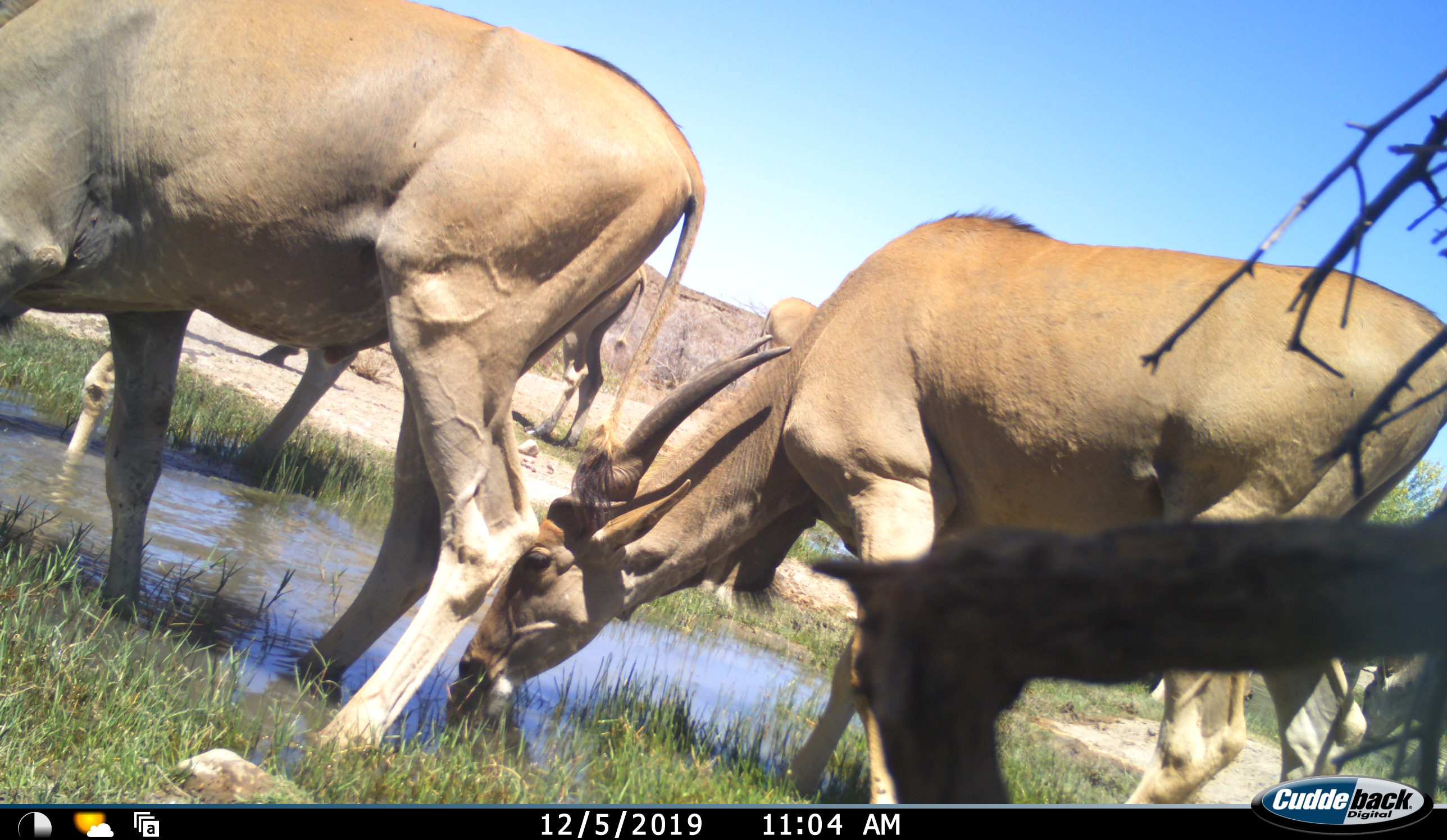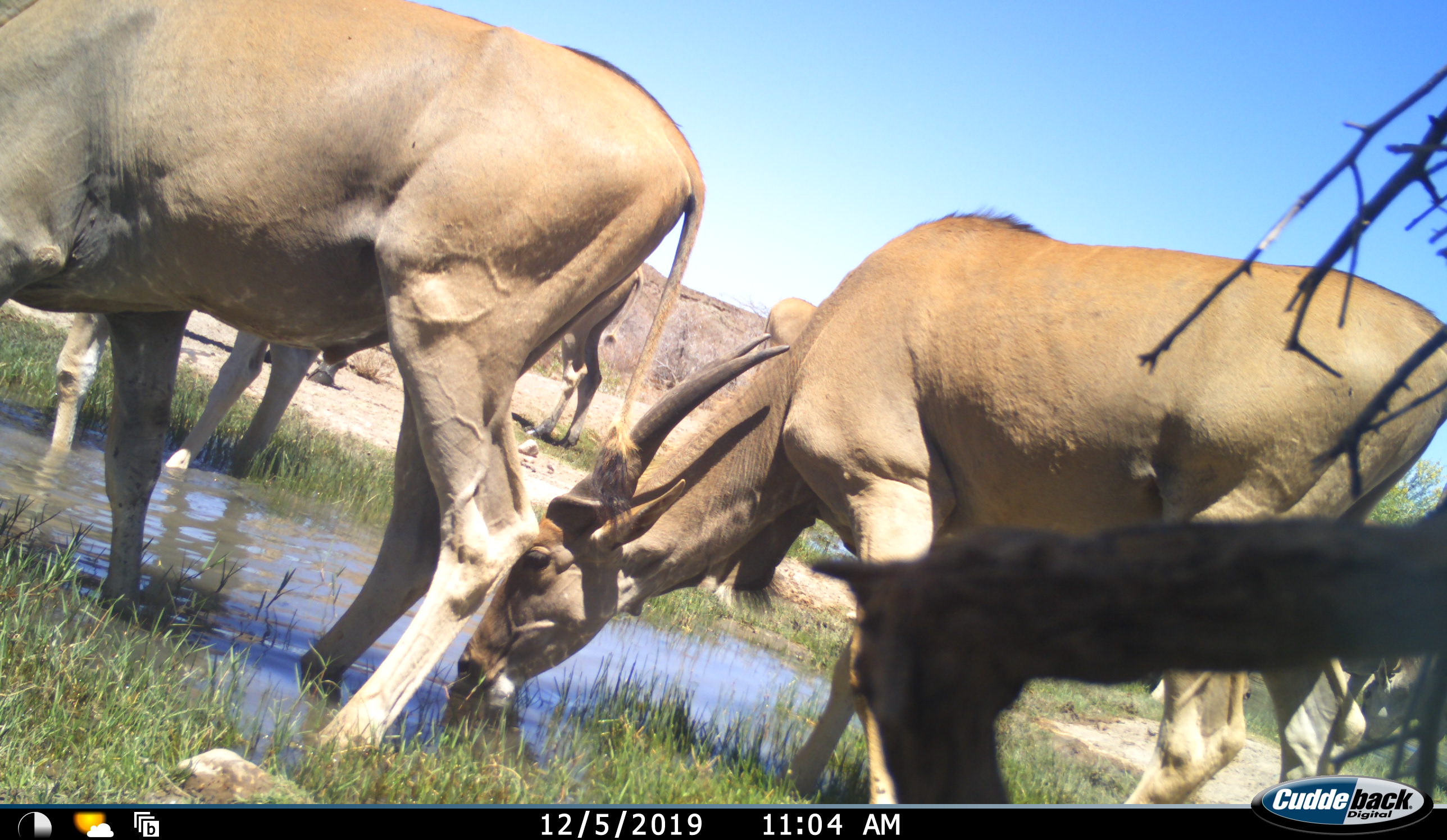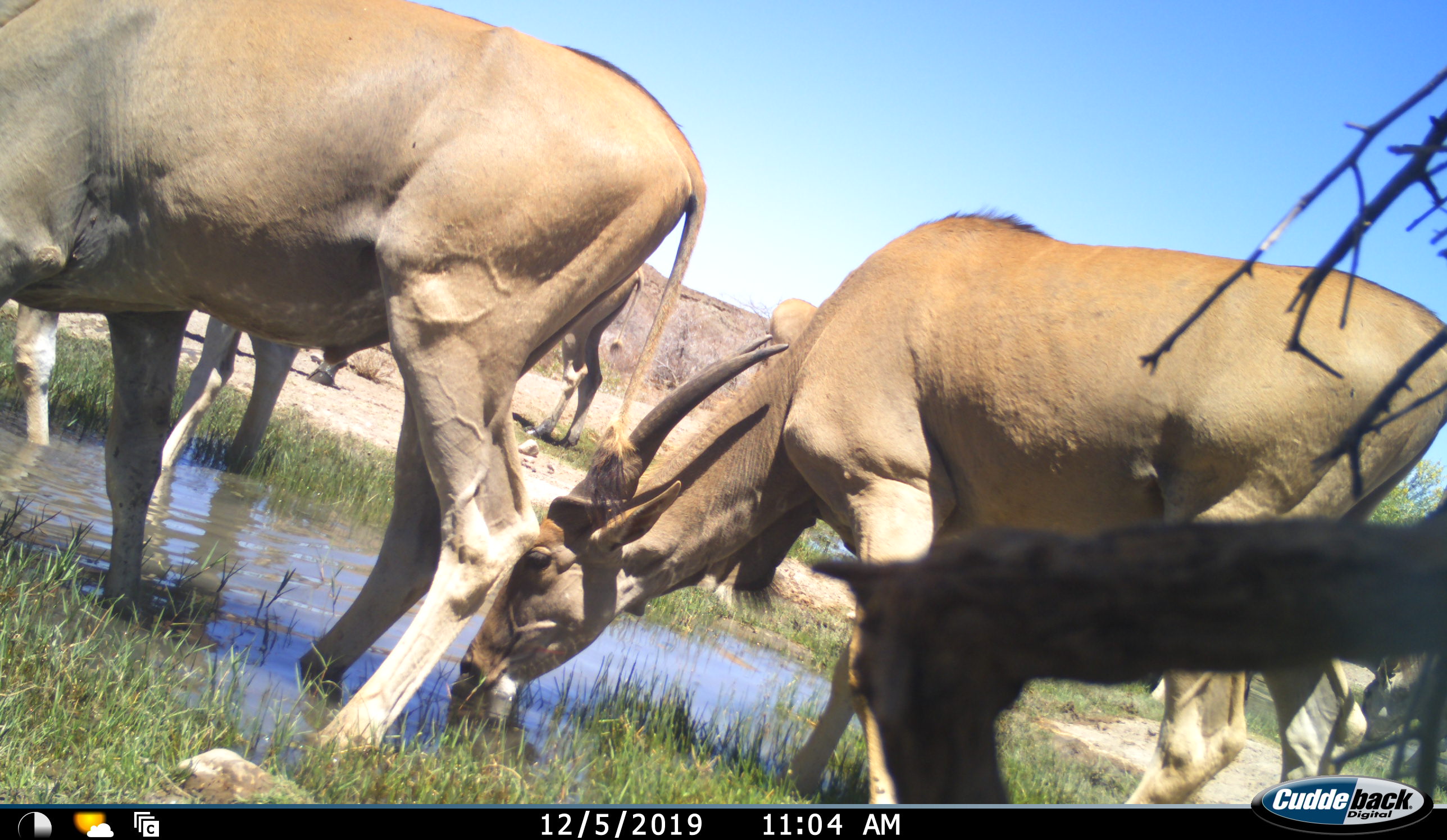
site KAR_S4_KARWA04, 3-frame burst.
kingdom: Animalia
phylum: Chordata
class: Mammalia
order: Artiodactyla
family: Bovidae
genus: Tragelaphus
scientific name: Tragelaphus oryx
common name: eland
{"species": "eland (Tragelaphus oryx)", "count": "6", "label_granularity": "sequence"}